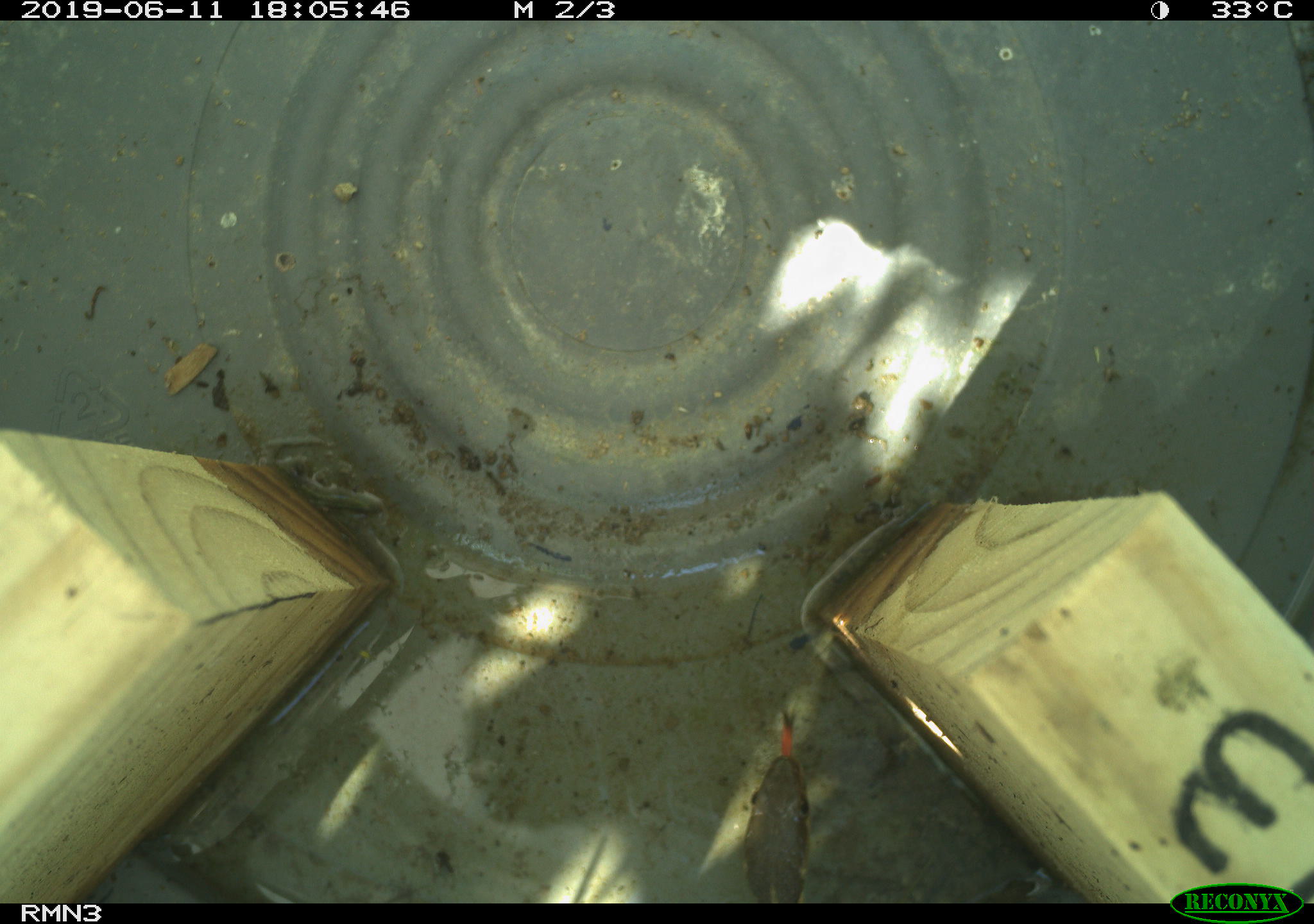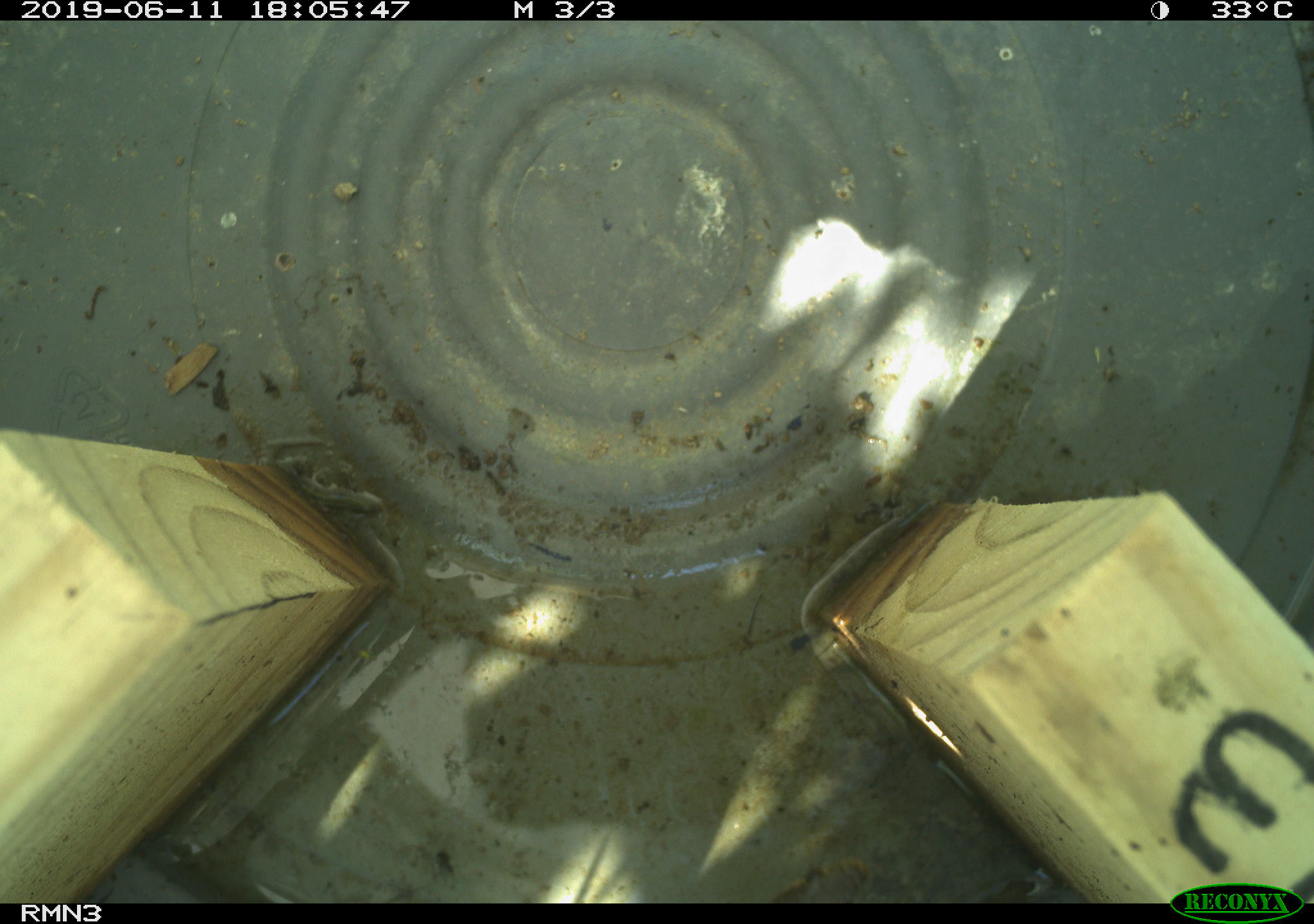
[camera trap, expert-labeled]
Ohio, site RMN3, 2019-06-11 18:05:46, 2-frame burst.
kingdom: Animalia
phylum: Chordata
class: Reptilia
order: Squamata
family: Colubridae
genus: Thamnophis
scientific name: Thamnophis sirtalis sirtalis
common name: eastern gartersnake